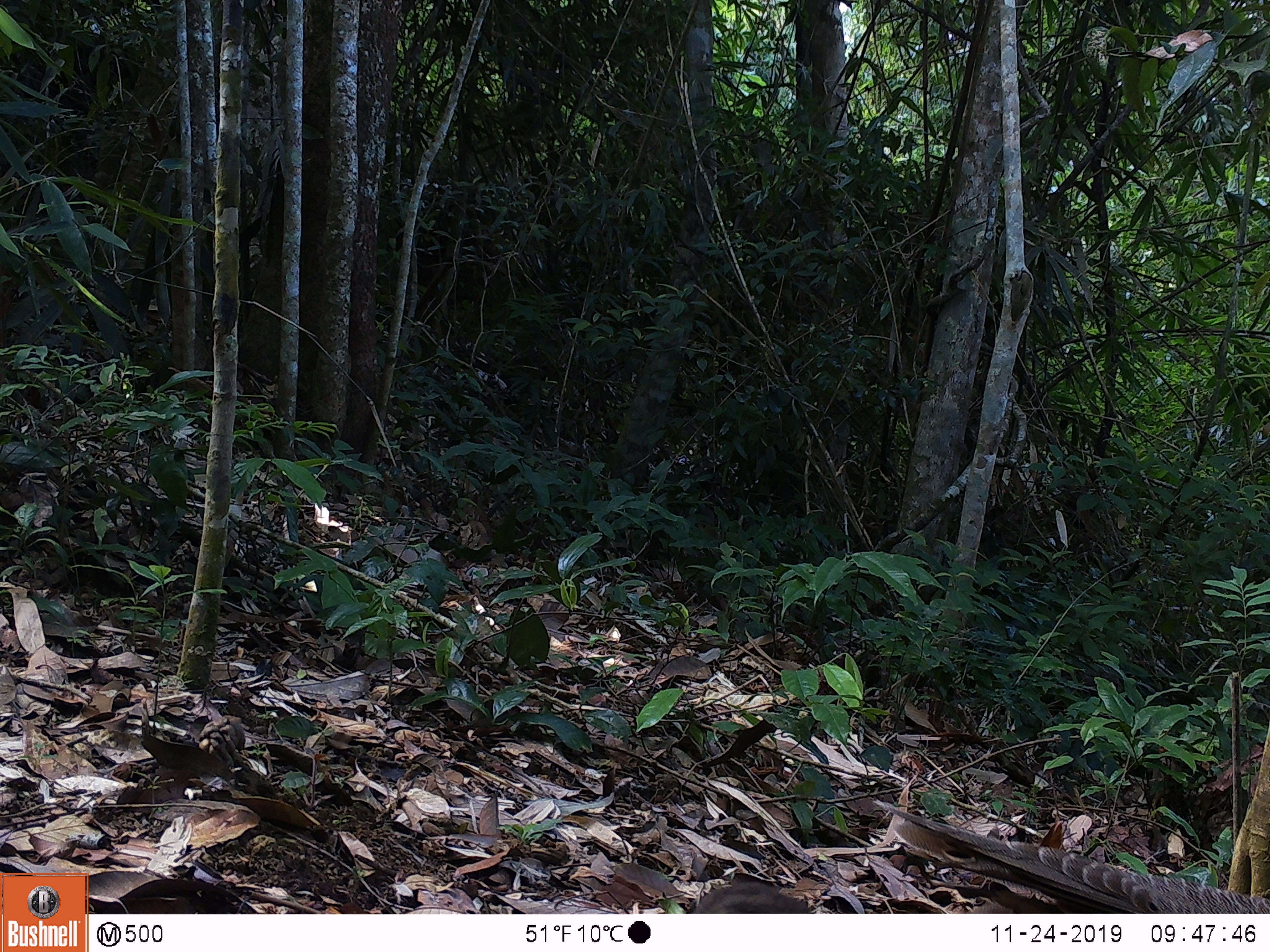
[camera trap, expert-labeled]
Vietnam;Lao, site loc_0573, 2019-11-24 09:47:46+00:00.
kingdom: Animalia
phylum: Chordata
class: Aves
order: Galliformes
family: Phasianidae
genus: Polyplectron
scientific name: Polyplectron bicalcaratum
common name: gray peacock-pheasant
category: grey peacock pheasant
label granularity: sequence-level